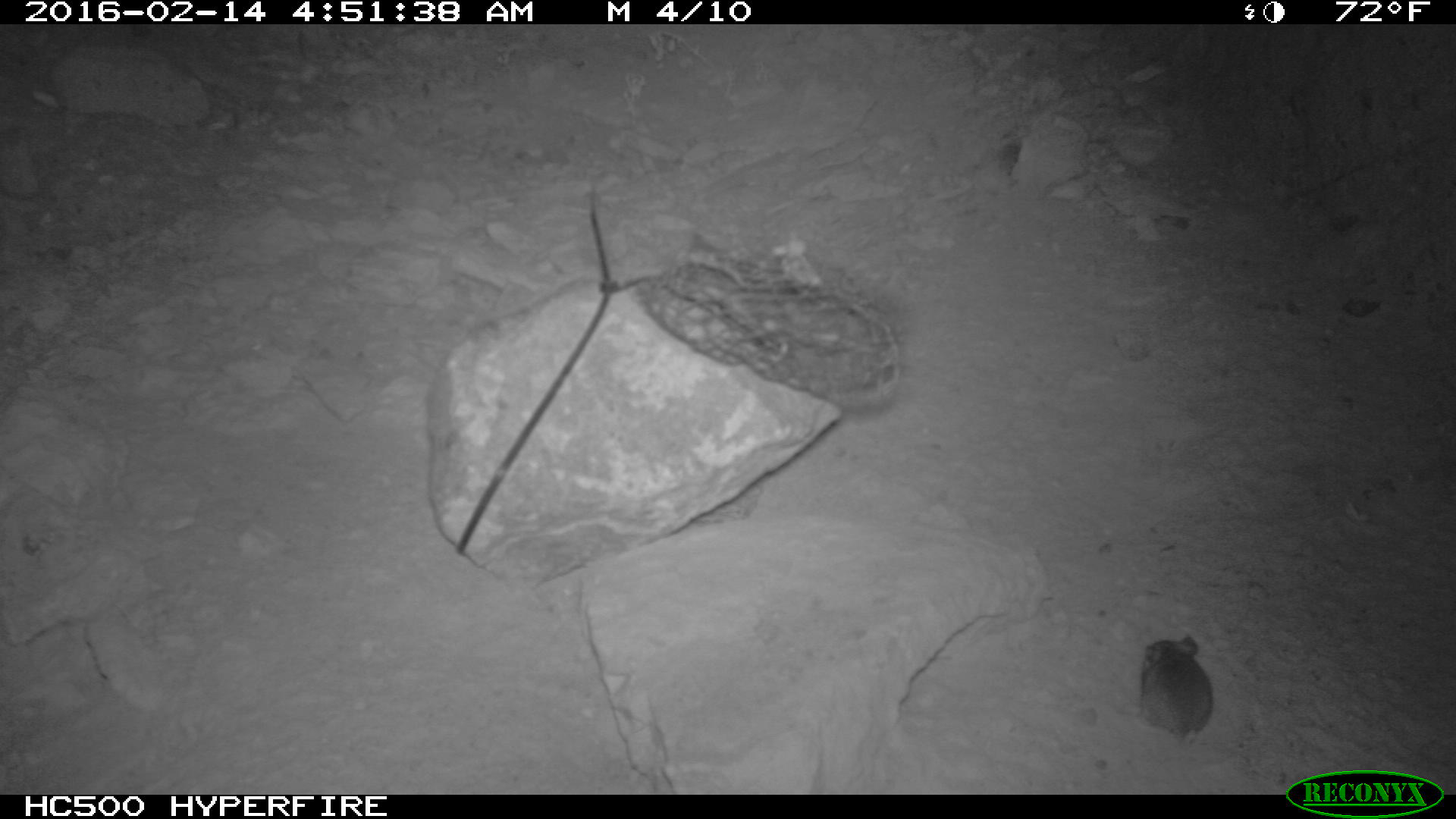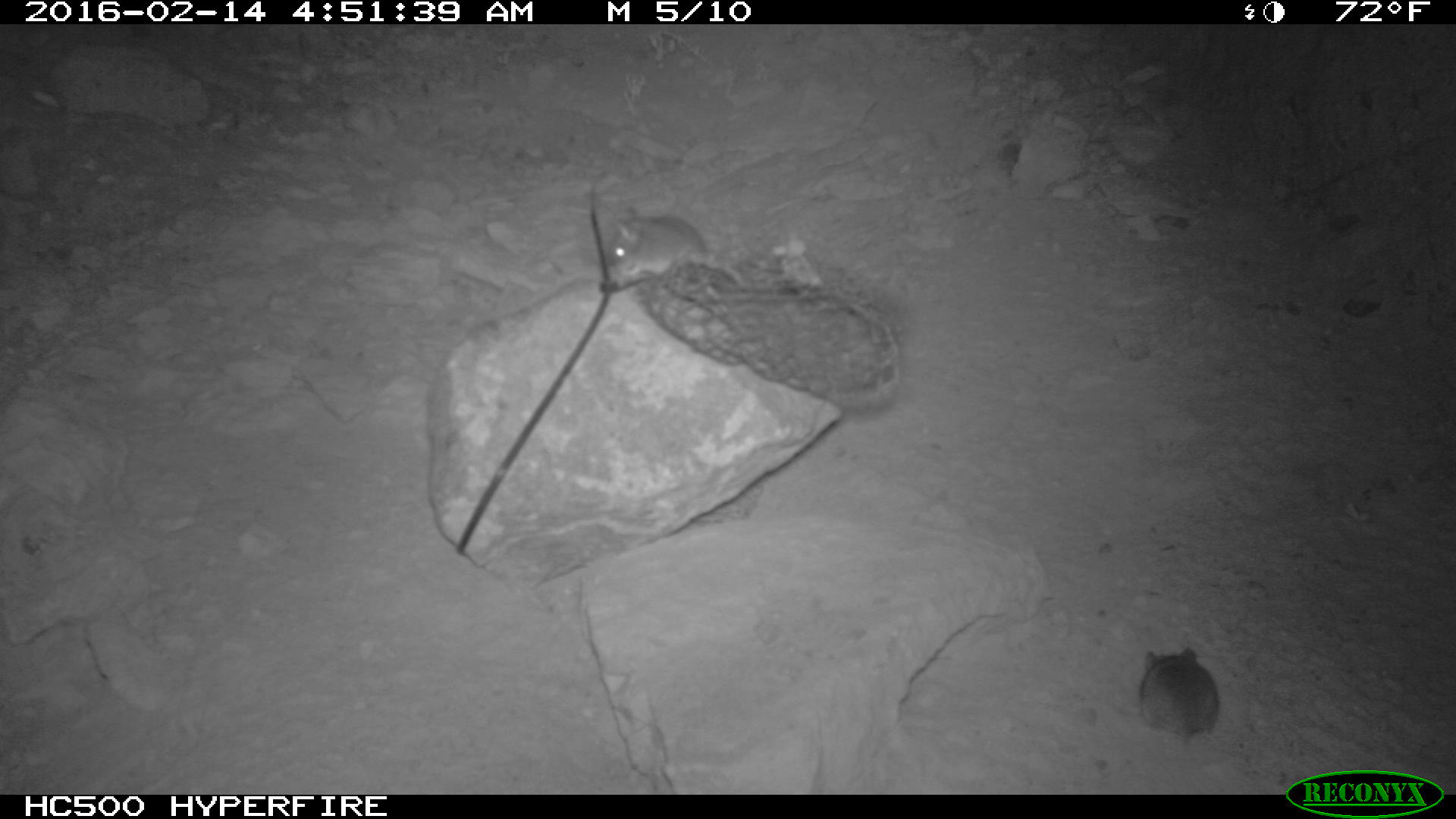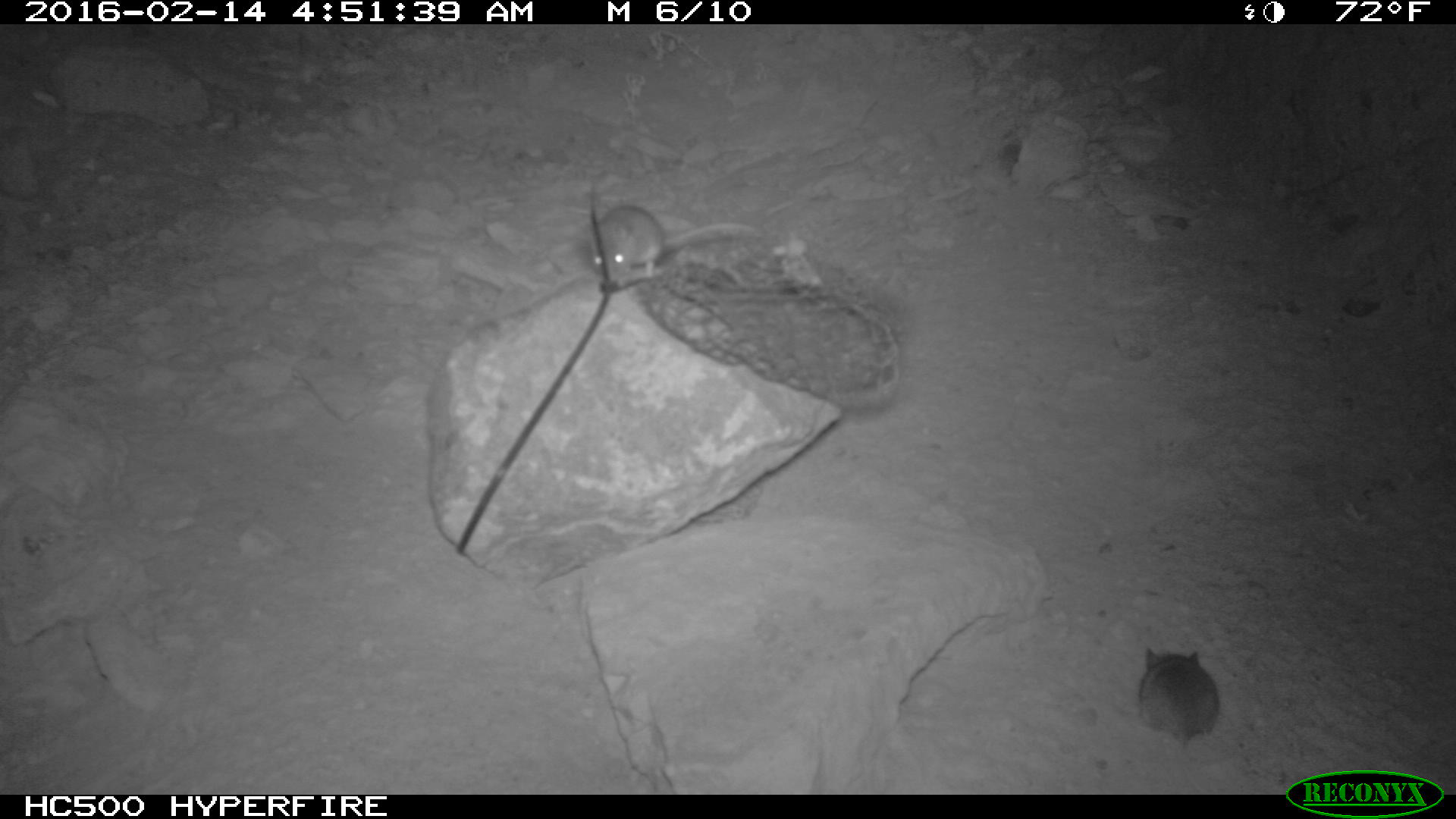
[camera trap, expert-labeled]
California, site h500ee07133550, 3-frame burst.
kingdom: Animalia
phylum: Chordata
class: Mammalia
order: Rodentia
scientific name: Rodentia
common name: rodent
Rodent (Rodentia).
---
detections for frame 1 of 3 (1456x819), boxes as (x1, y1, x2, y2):
rodent: (1104, 635, 1213, 749)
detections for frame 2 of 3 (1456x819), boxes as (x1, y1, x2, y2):
rodent: (610, 206, 748, 288); (1138, 648, 1220, 745)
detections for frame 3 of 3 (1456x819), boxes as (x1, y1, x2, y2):
rodent: (588, 203, 759, 289); (1137, 647, 1219, 754)